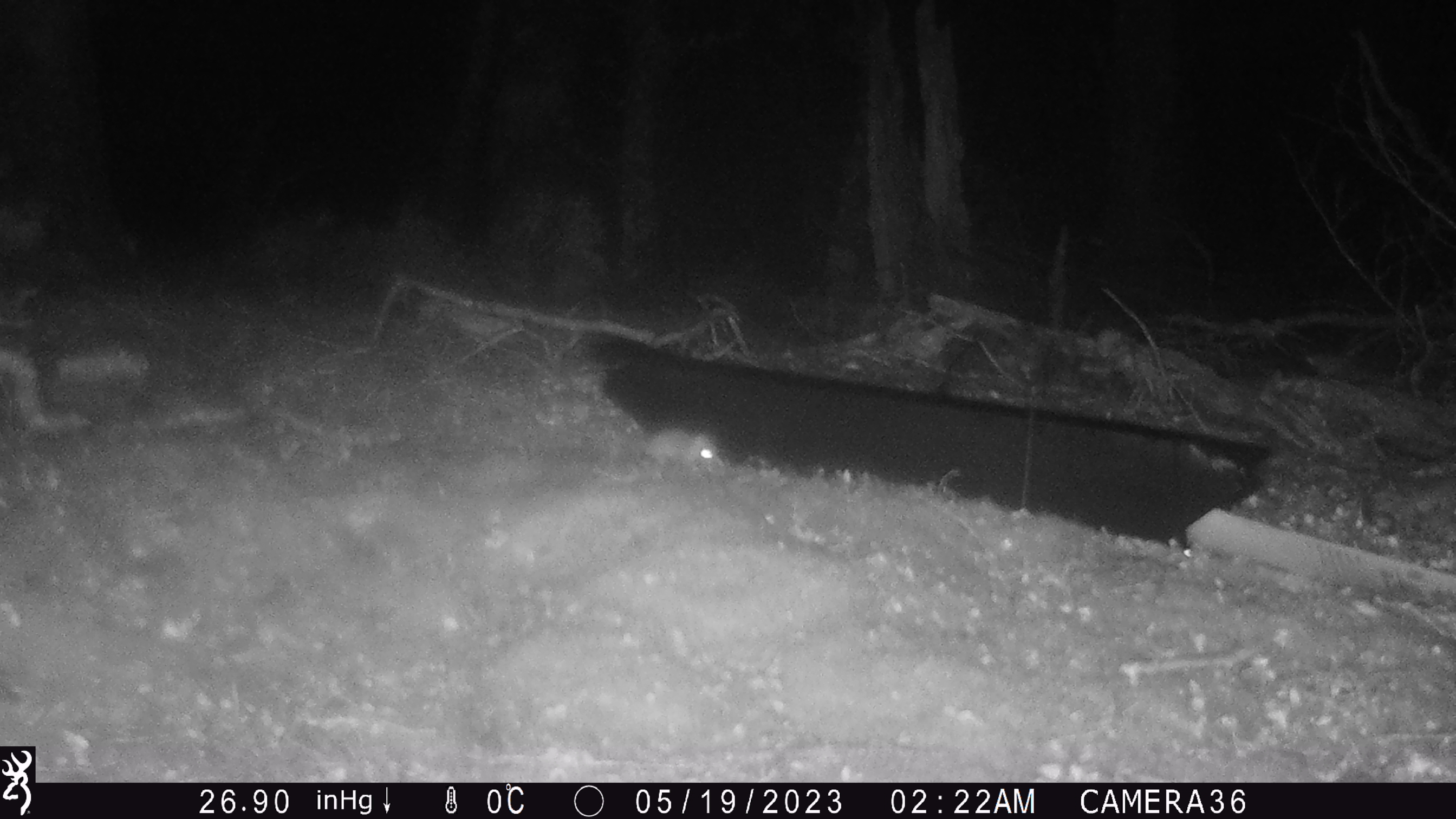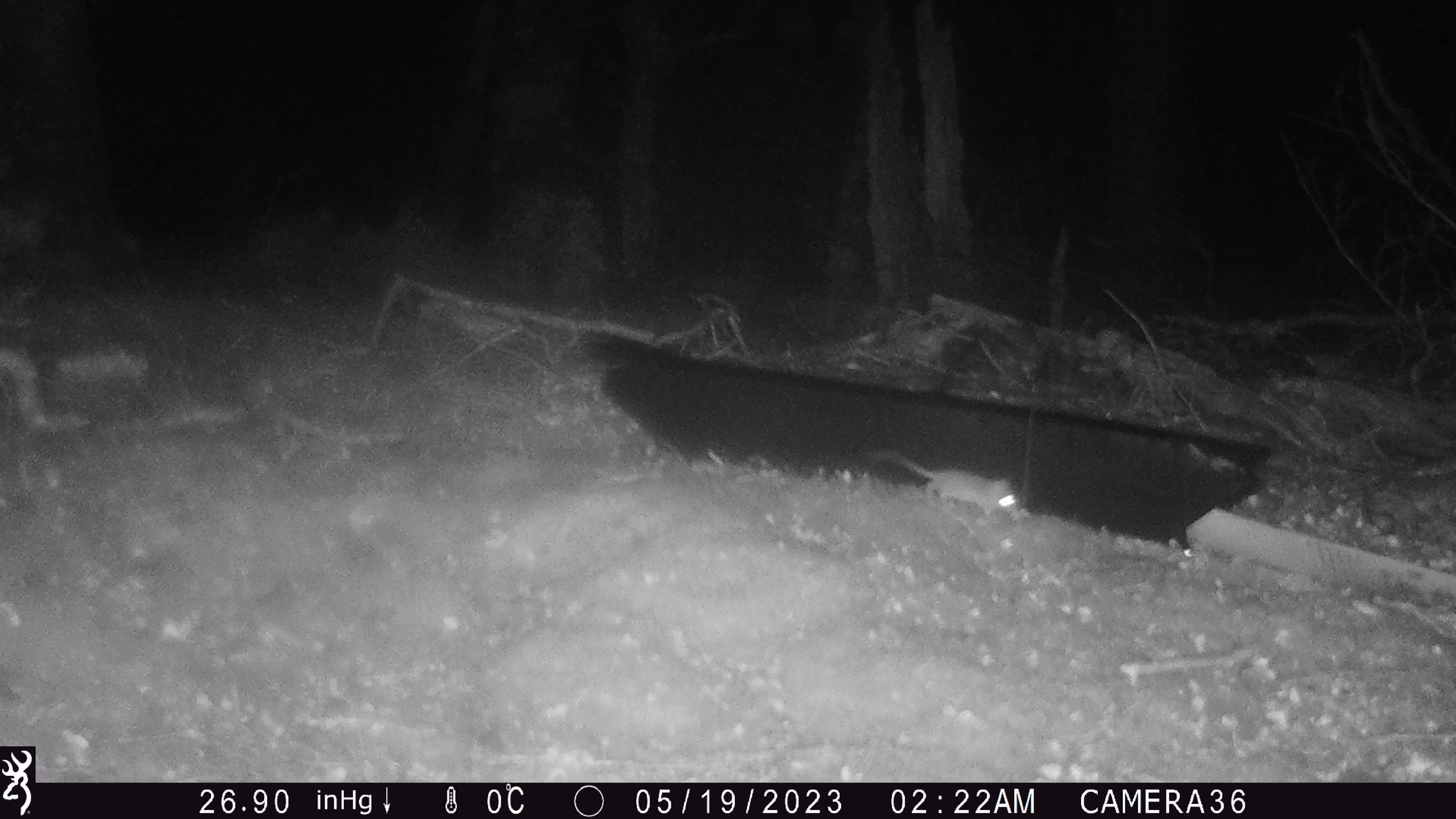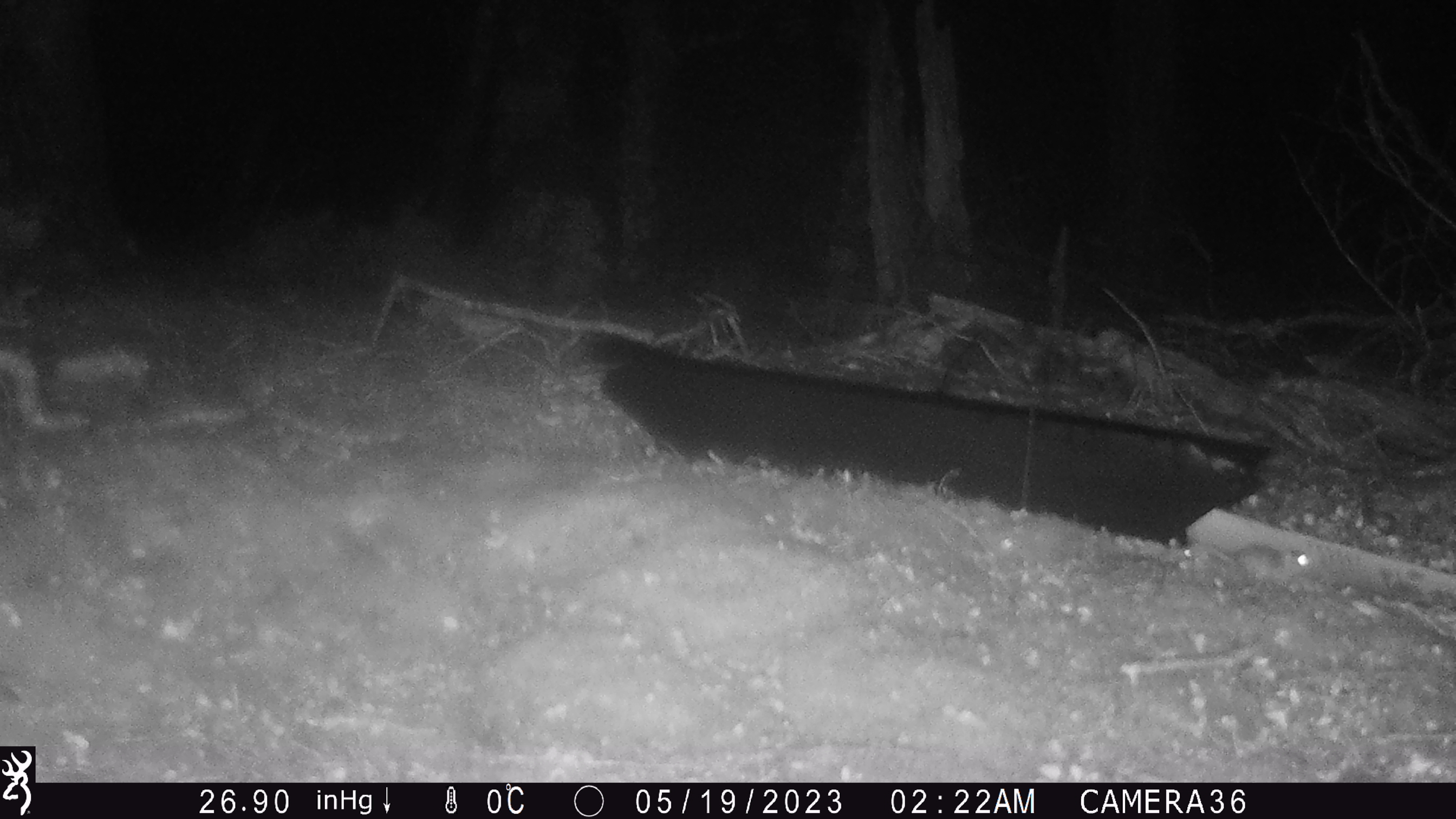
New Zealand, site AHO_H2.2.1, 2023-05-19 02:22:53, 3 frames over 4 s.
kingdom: Animalia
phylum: Chordata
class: Mammalia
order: Rodentia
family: Muridae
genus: Mus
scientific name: Mus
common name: mouse